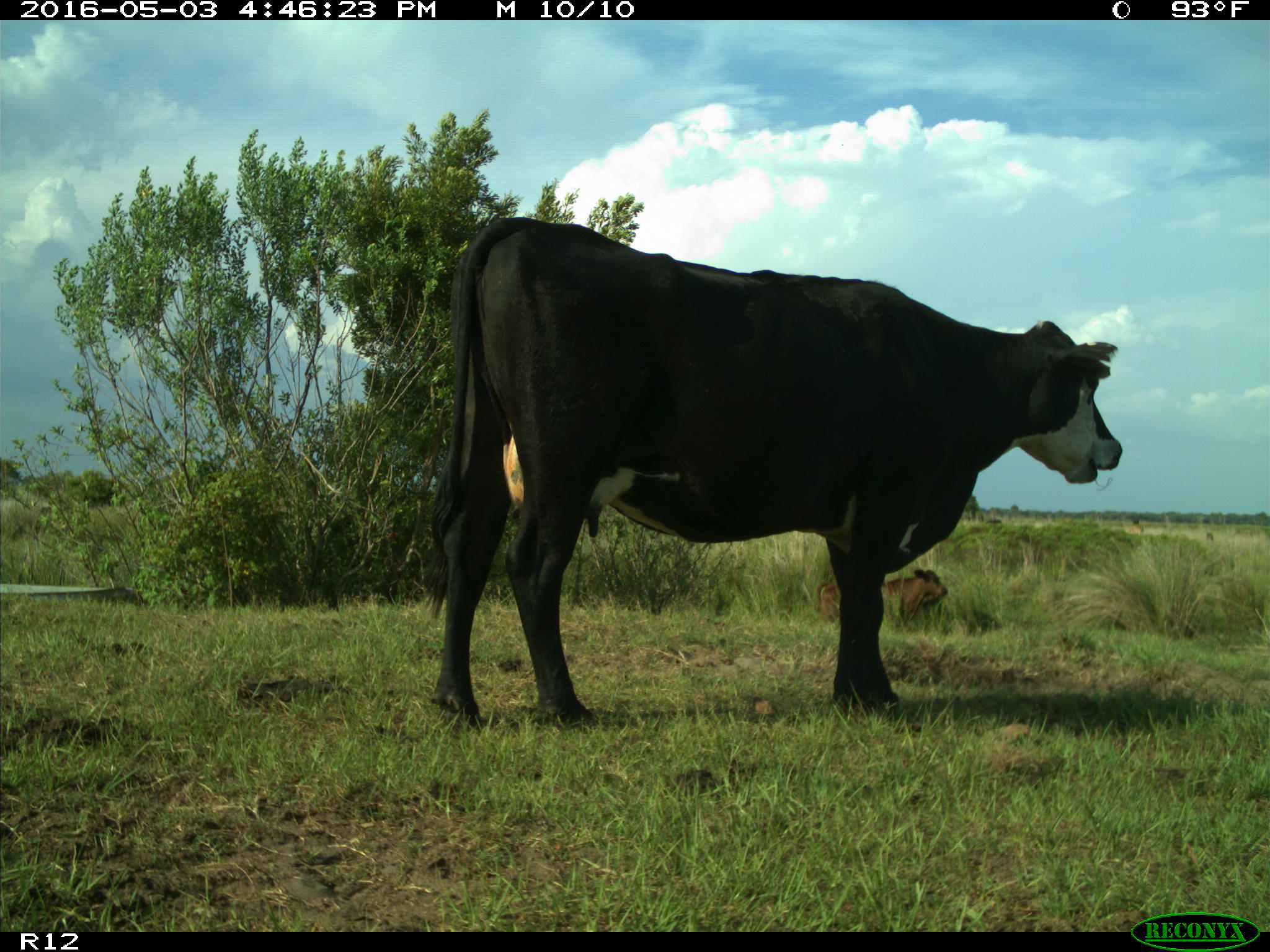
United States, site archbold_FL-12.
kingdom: Animalia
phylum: Chordata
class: Mammalia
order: Artiodactyla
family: Bovidae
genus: Bos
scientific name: Bos taurus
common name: domestic cow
Bos taurus (domestic cow).